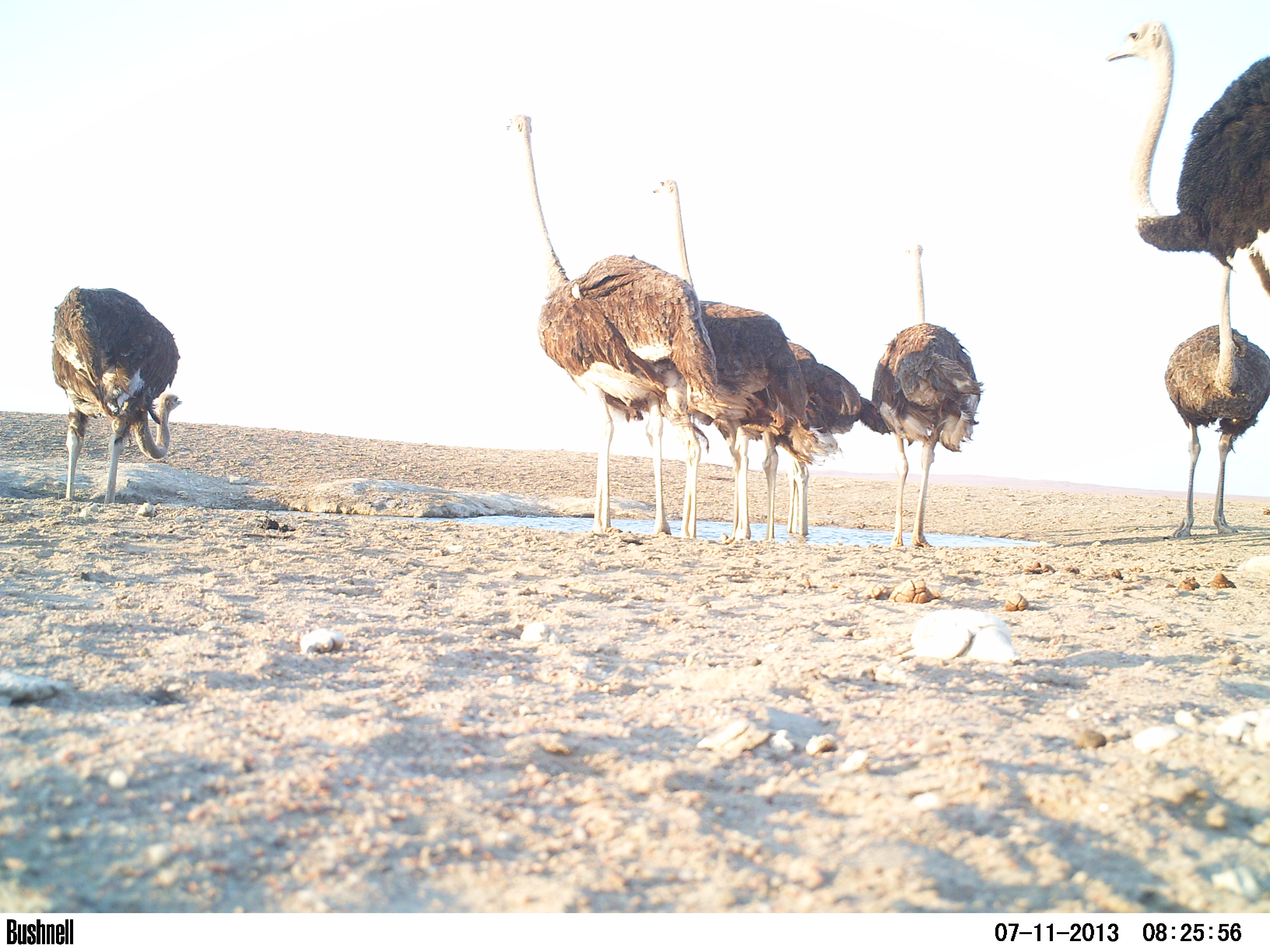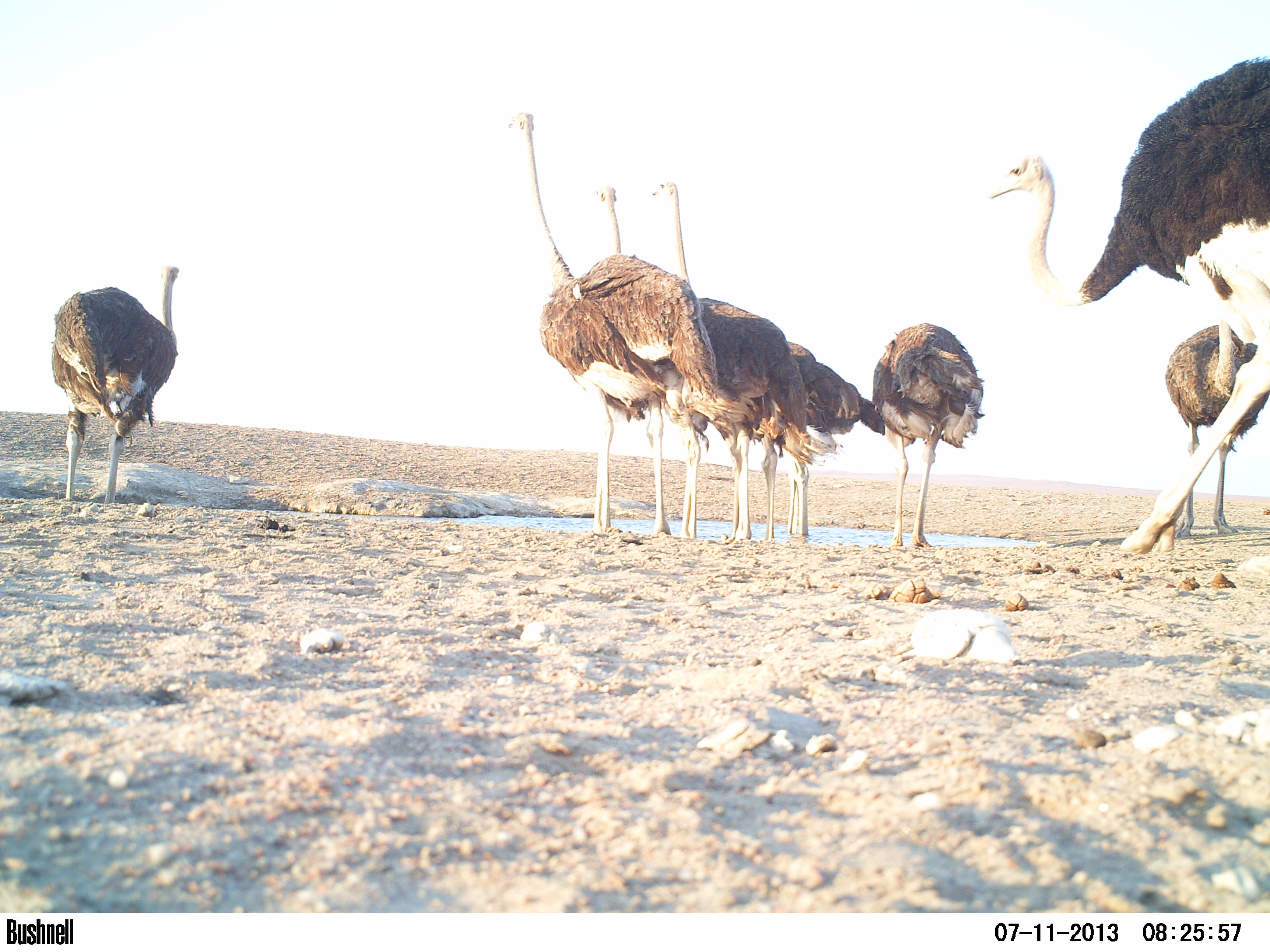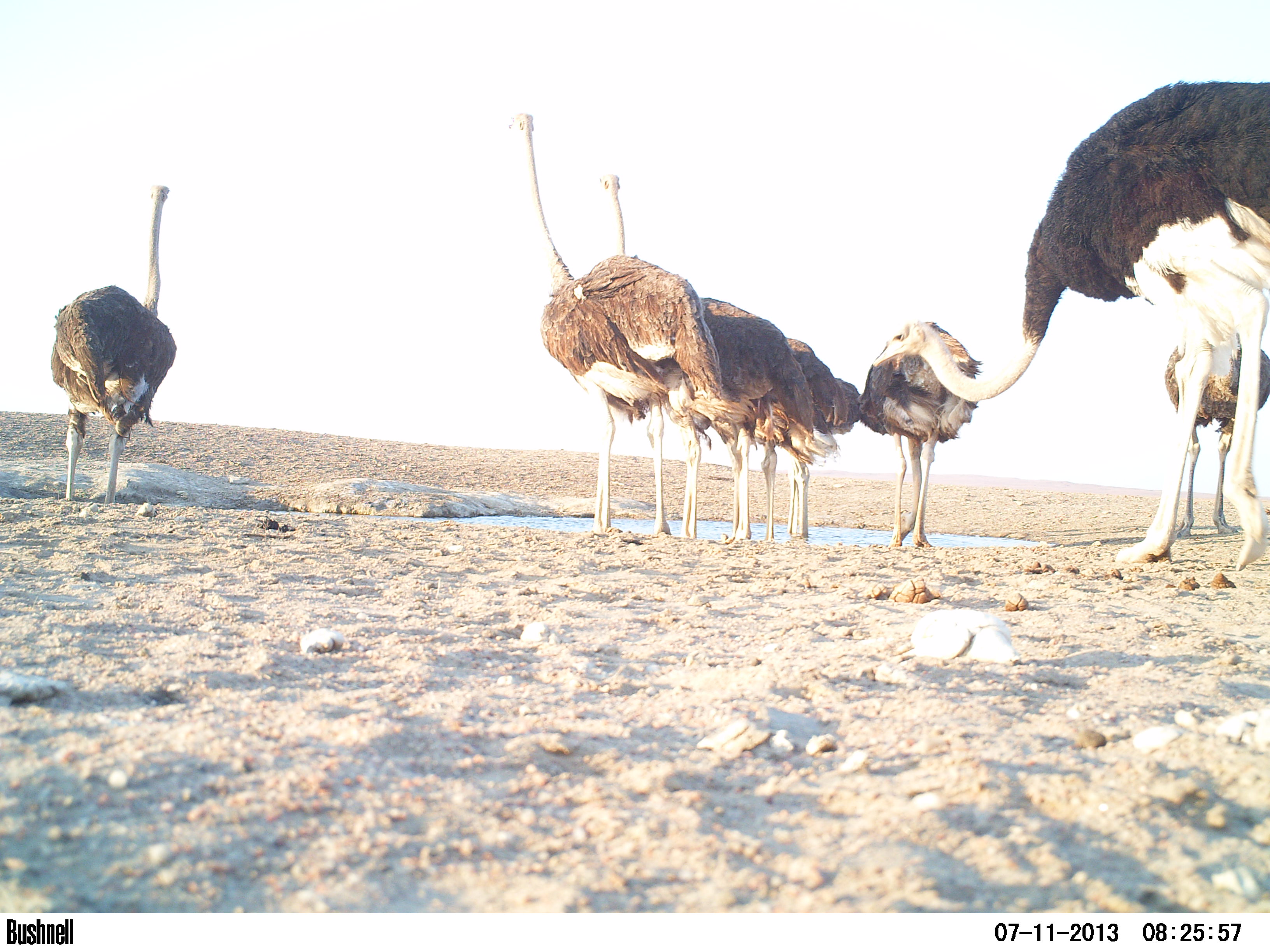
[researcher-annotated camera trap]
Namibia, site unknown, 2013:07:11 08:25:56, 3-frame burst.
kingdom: Animalia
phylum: Chordata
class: Aves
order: Struthioniformes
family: Struthionidae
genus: Struthio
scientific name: Struthio camelus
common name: common ostrich